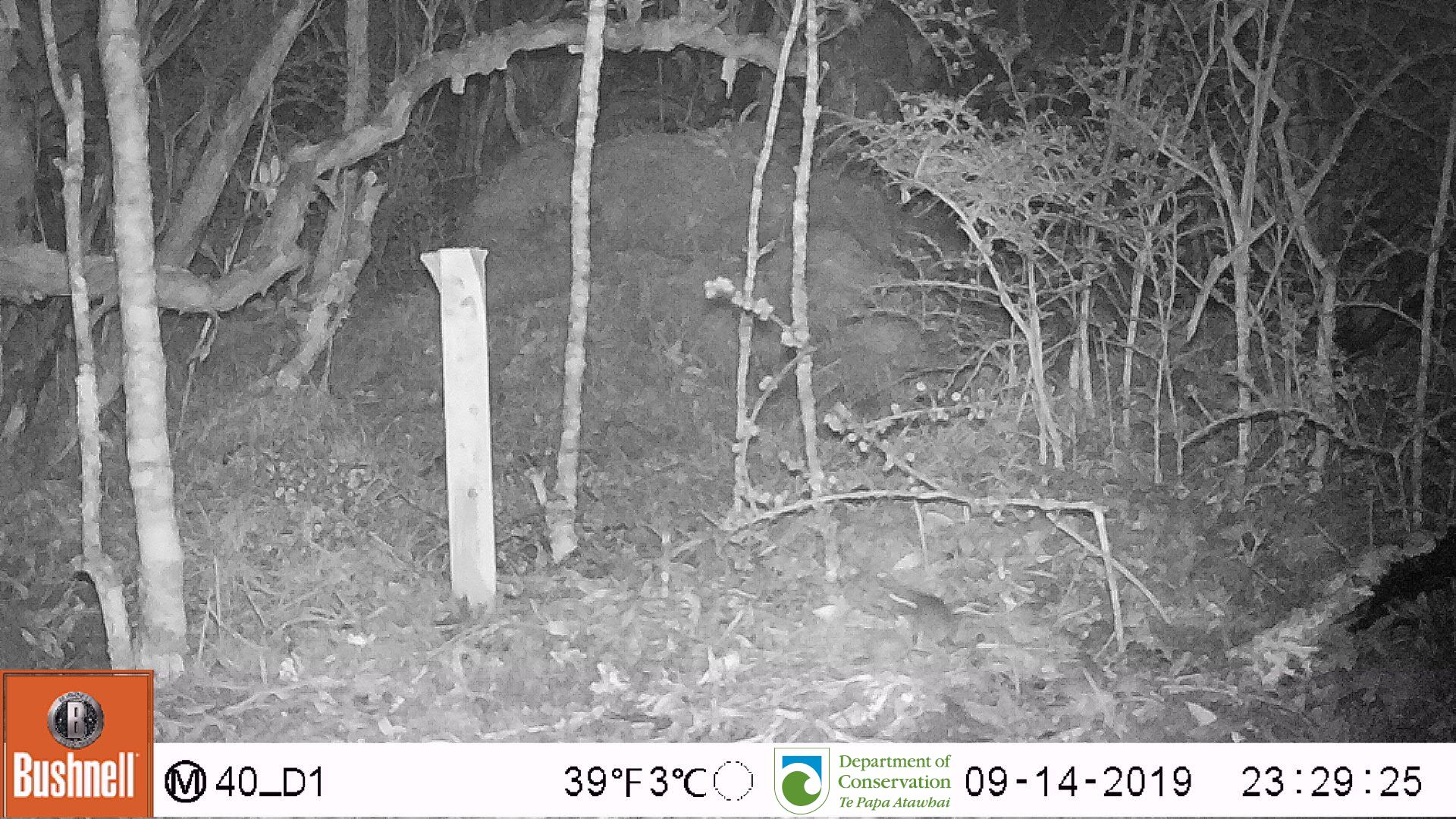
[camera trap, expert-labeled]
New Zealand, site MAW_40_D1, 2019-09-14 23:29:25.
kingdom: Animalia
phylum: Chordata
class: Mammalia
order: Rodentia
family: Muridae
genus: Mus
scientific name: Mus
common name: mouse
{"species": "mouse (Mus)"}